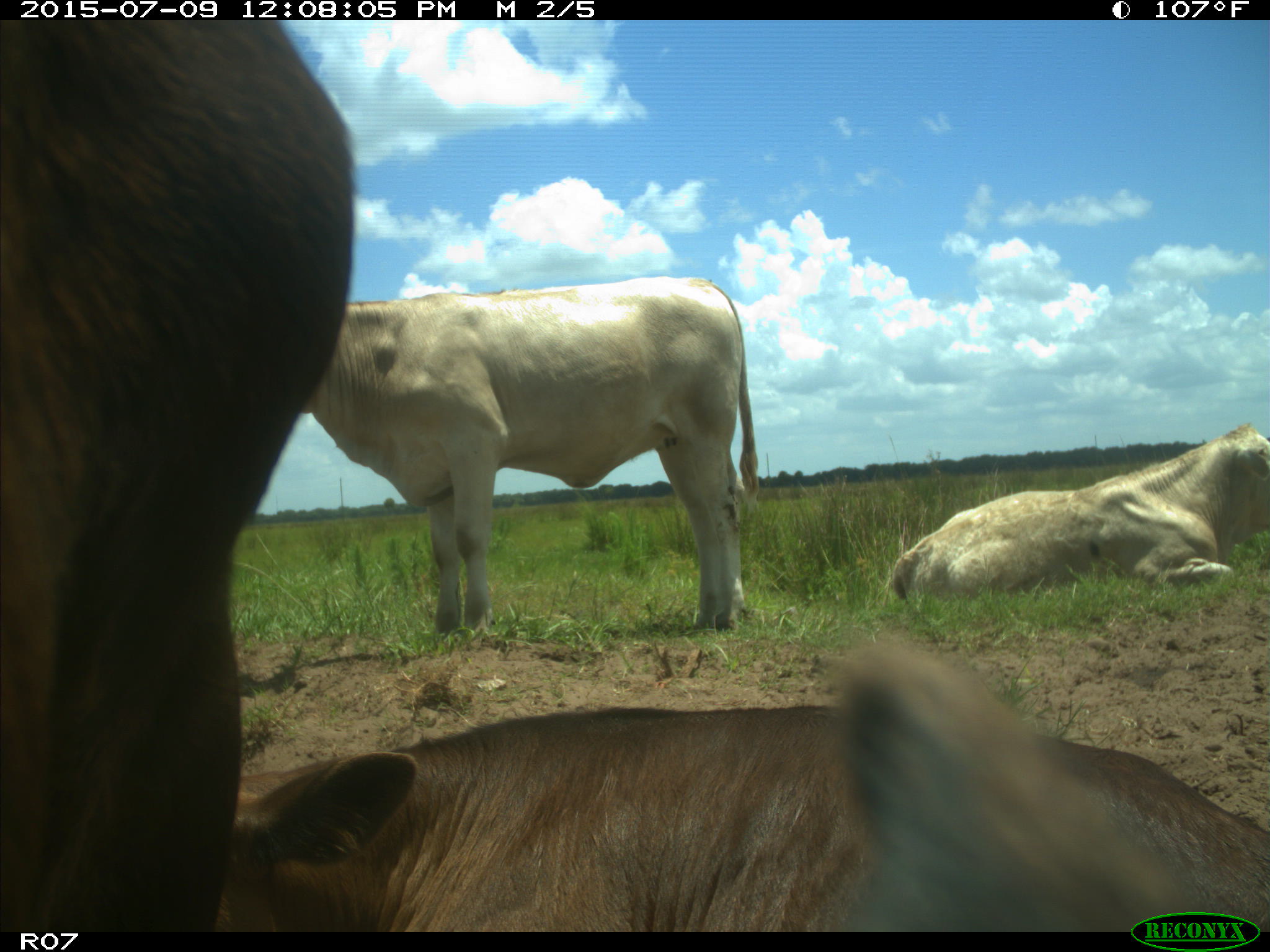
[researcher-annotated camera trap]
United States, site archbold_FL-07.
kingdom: Animalia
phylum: Chordata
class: Mammalia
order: Artiodactyla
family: Bovidae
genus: Bos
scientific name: Bos taurus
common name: domestic cow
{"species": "Bos taurus (domestic cow)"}